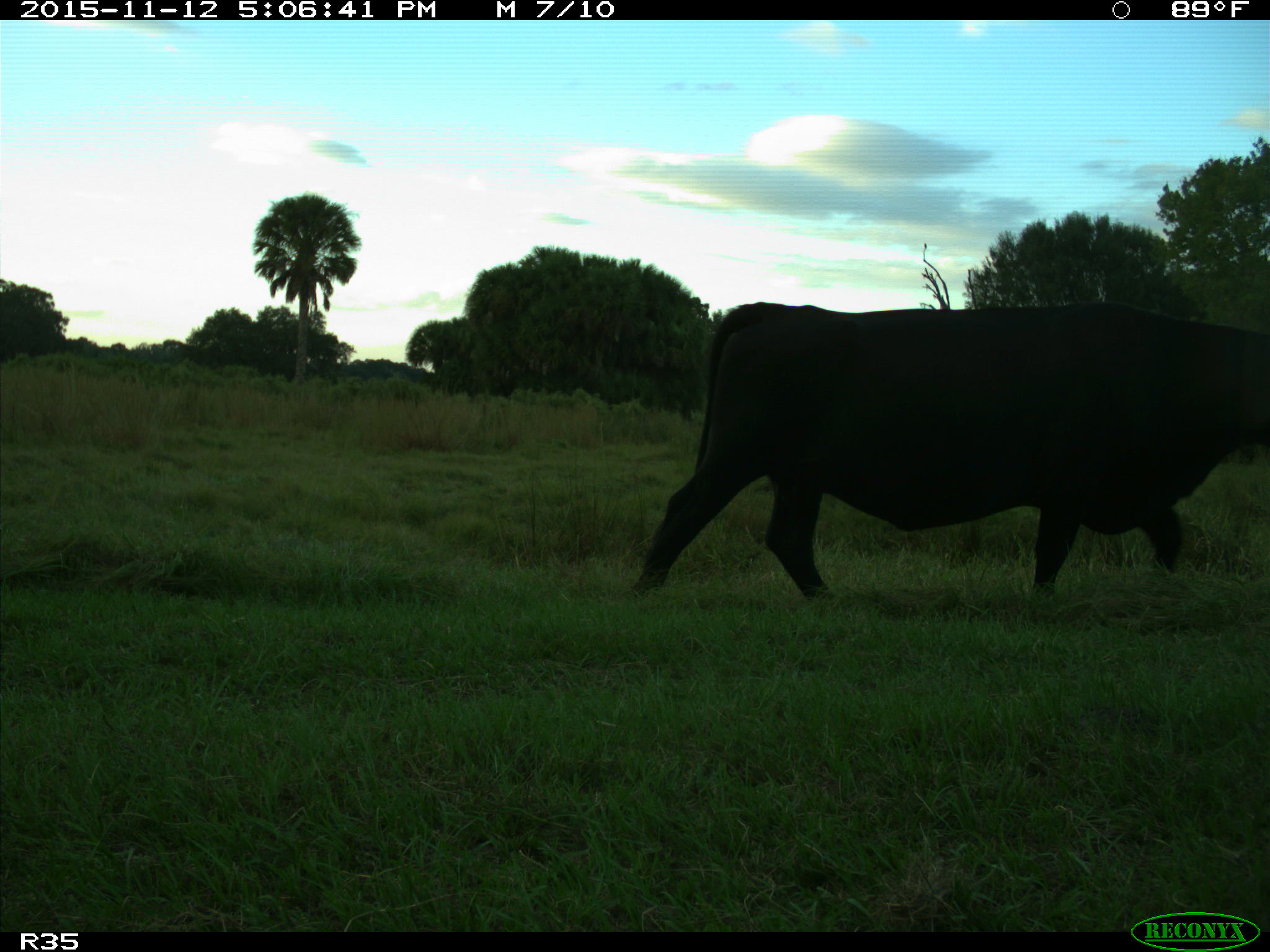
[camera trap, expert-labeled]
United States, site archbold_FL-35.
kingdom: Animalia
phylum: Chordata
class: Mammalia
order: Artiodactyla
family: Bovidae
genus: Bos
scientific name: Bos taurus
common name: domestic cow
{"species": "Bos taurus (domestic cow)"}